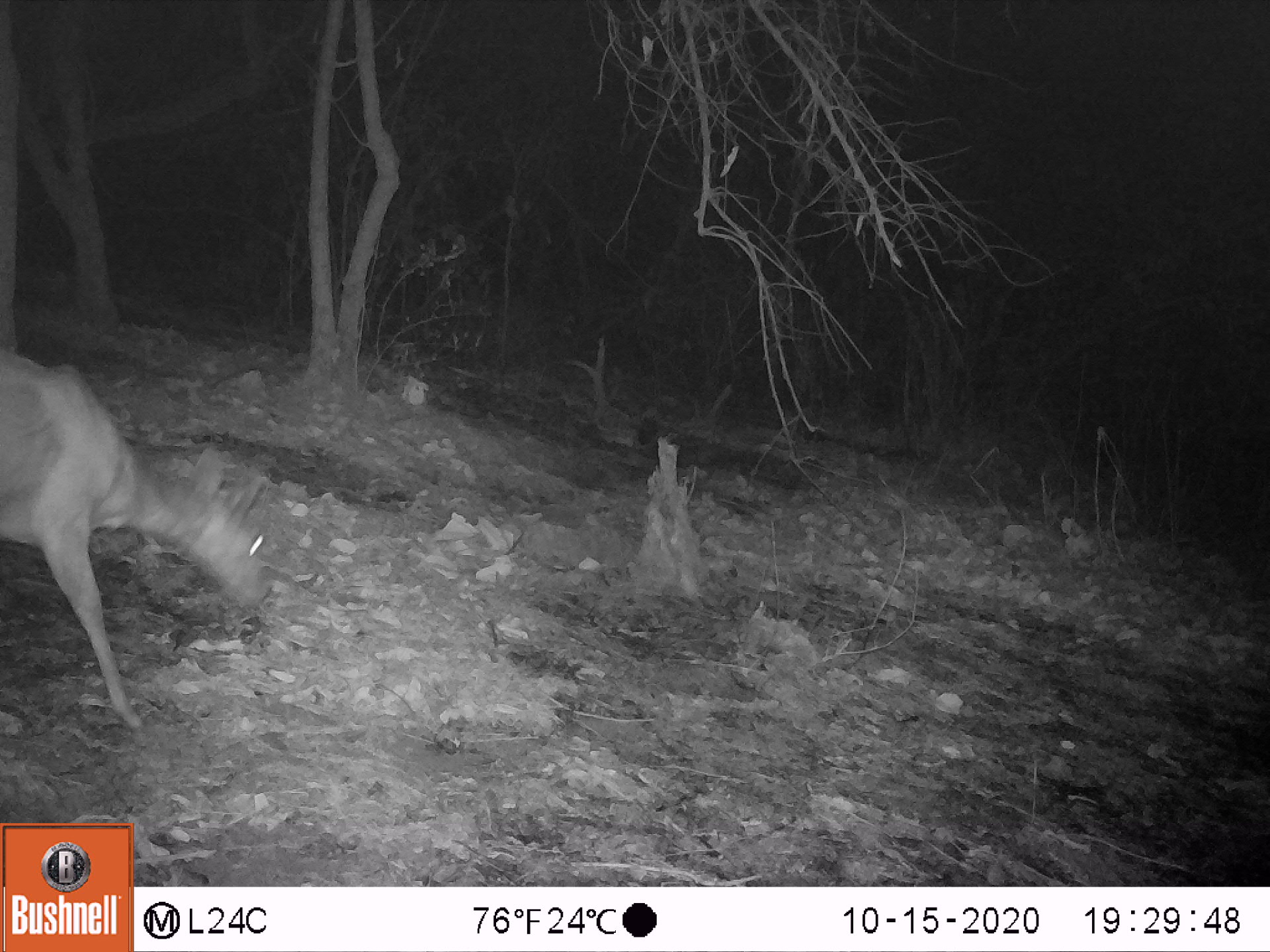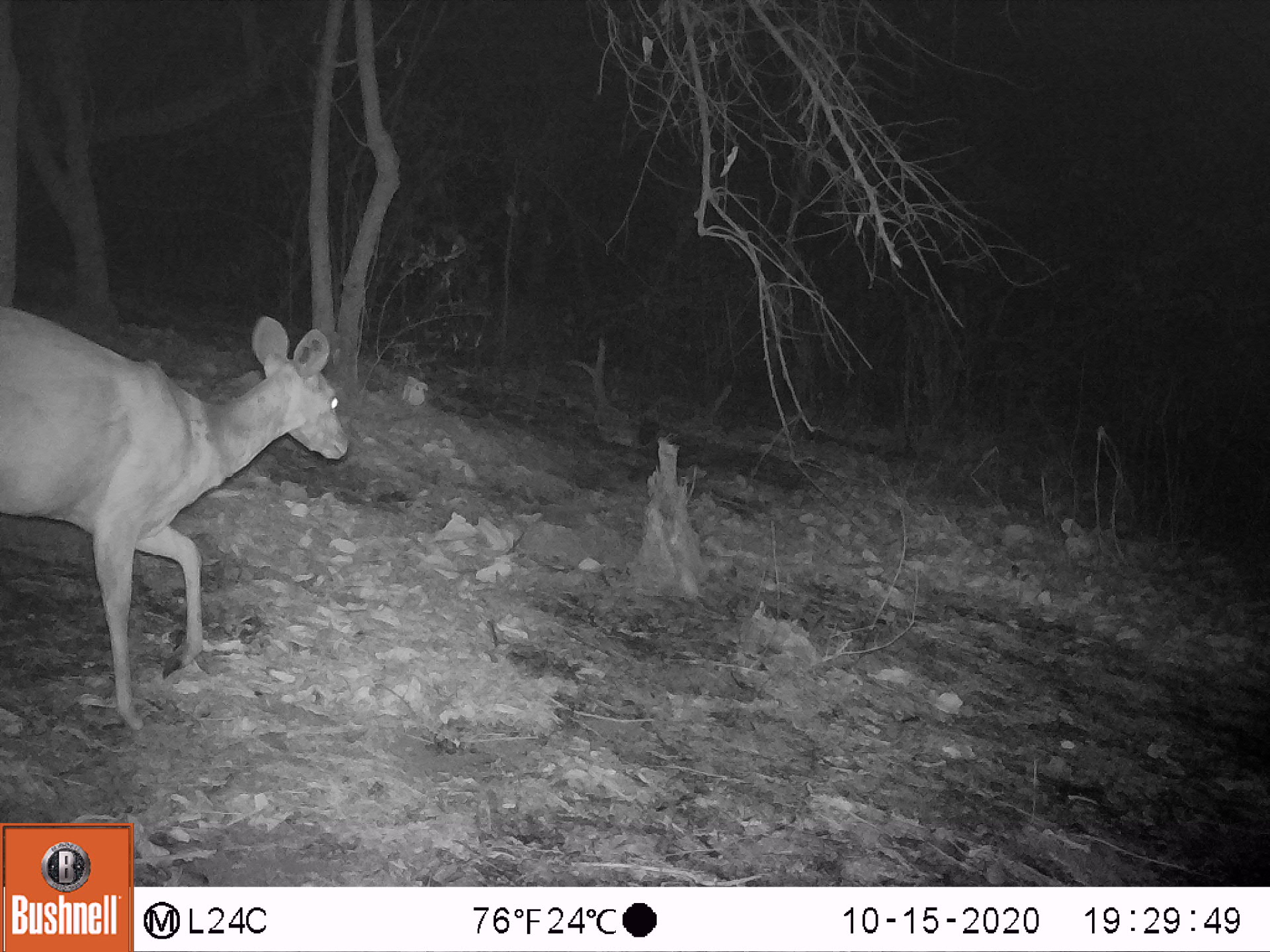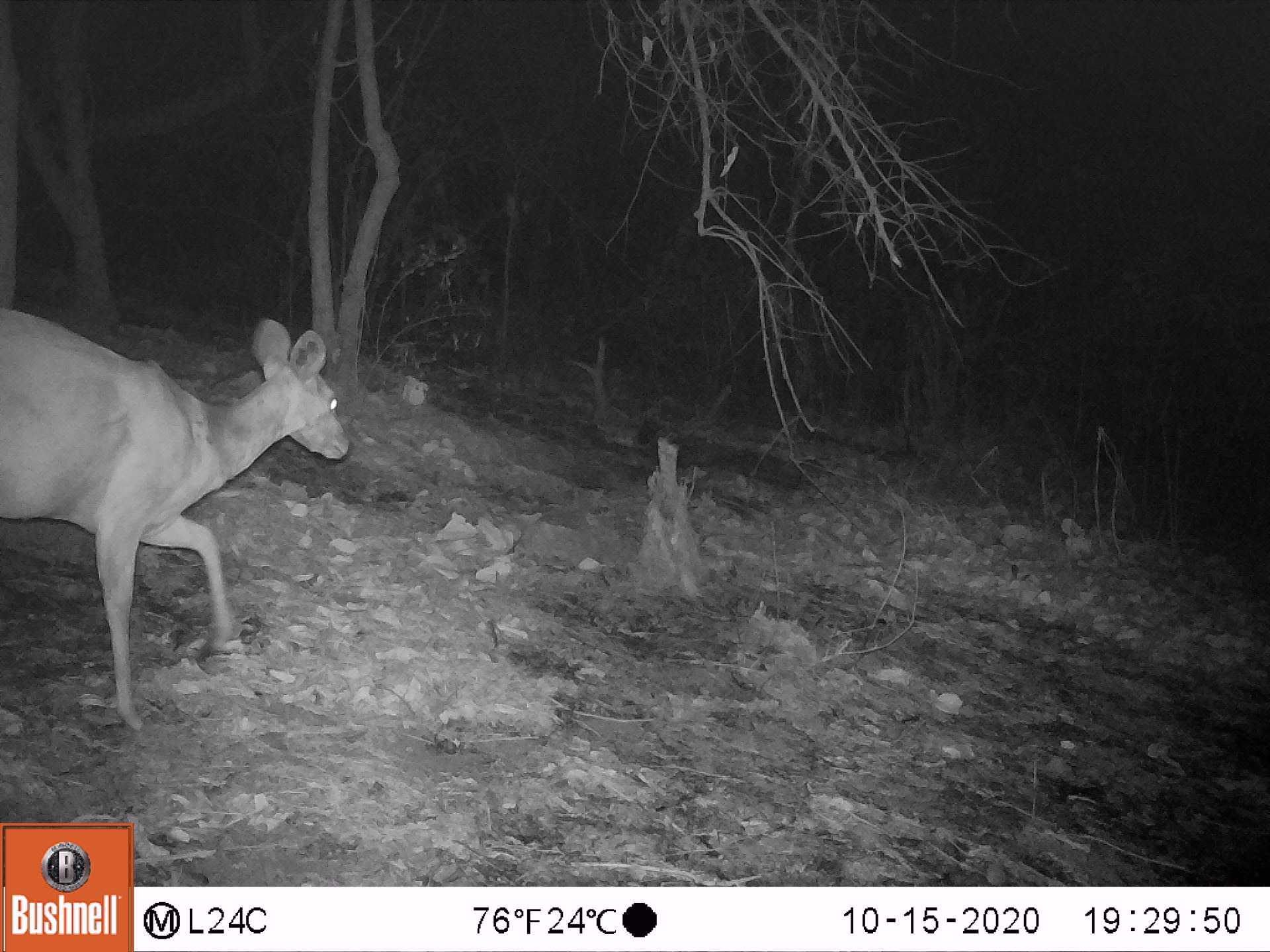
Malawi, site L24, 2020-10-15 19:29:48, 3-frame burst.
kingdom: Animalia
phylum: Chordata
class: Mammalia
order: Artiodactyla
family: Bovidae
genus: Tragelaphus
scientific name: Tragelaphus sylvaticus sylvaticus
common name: cape bushbuck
Cape bushbuck (Tragelaphus sylvaticus sylvaticus), count 1.